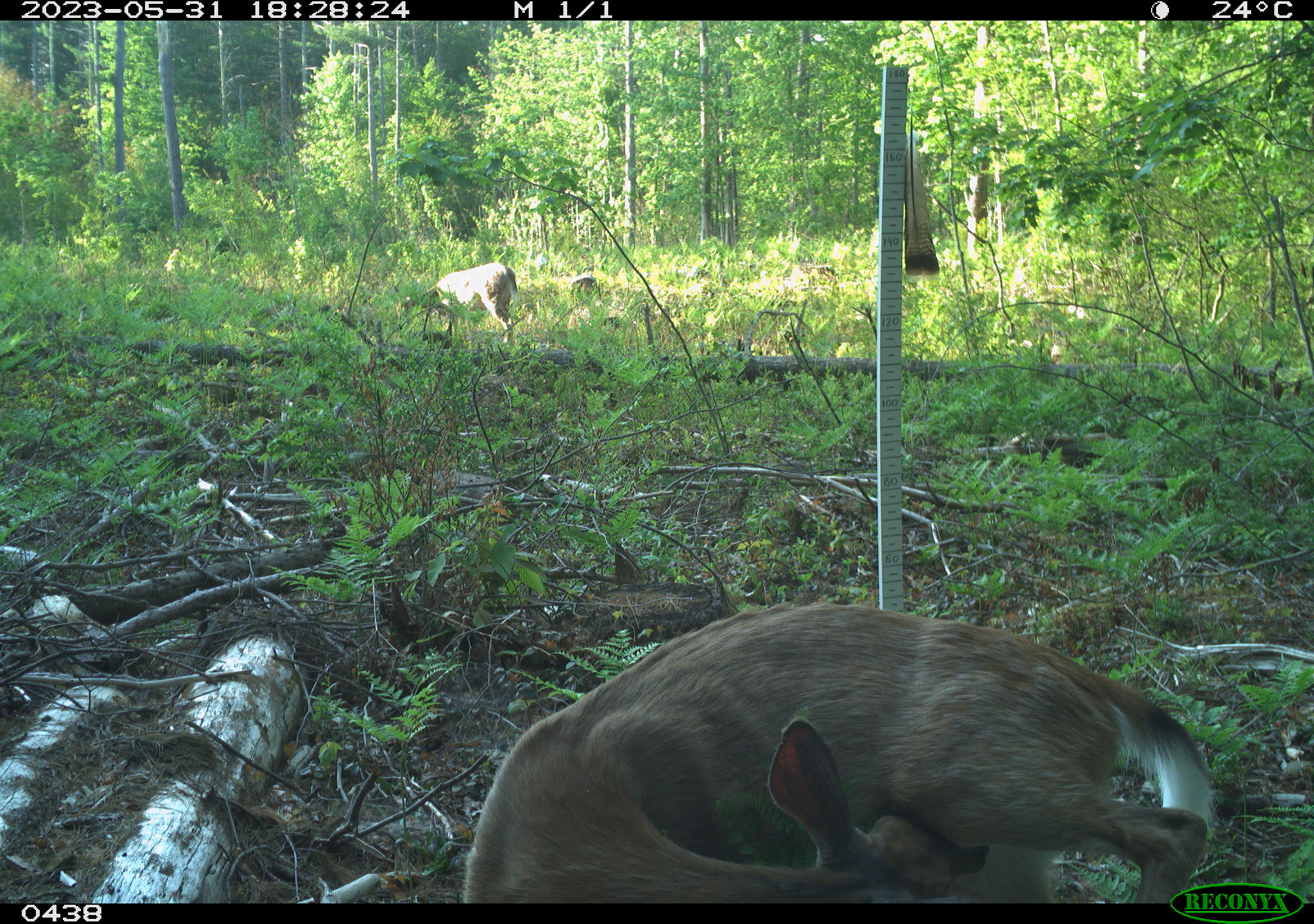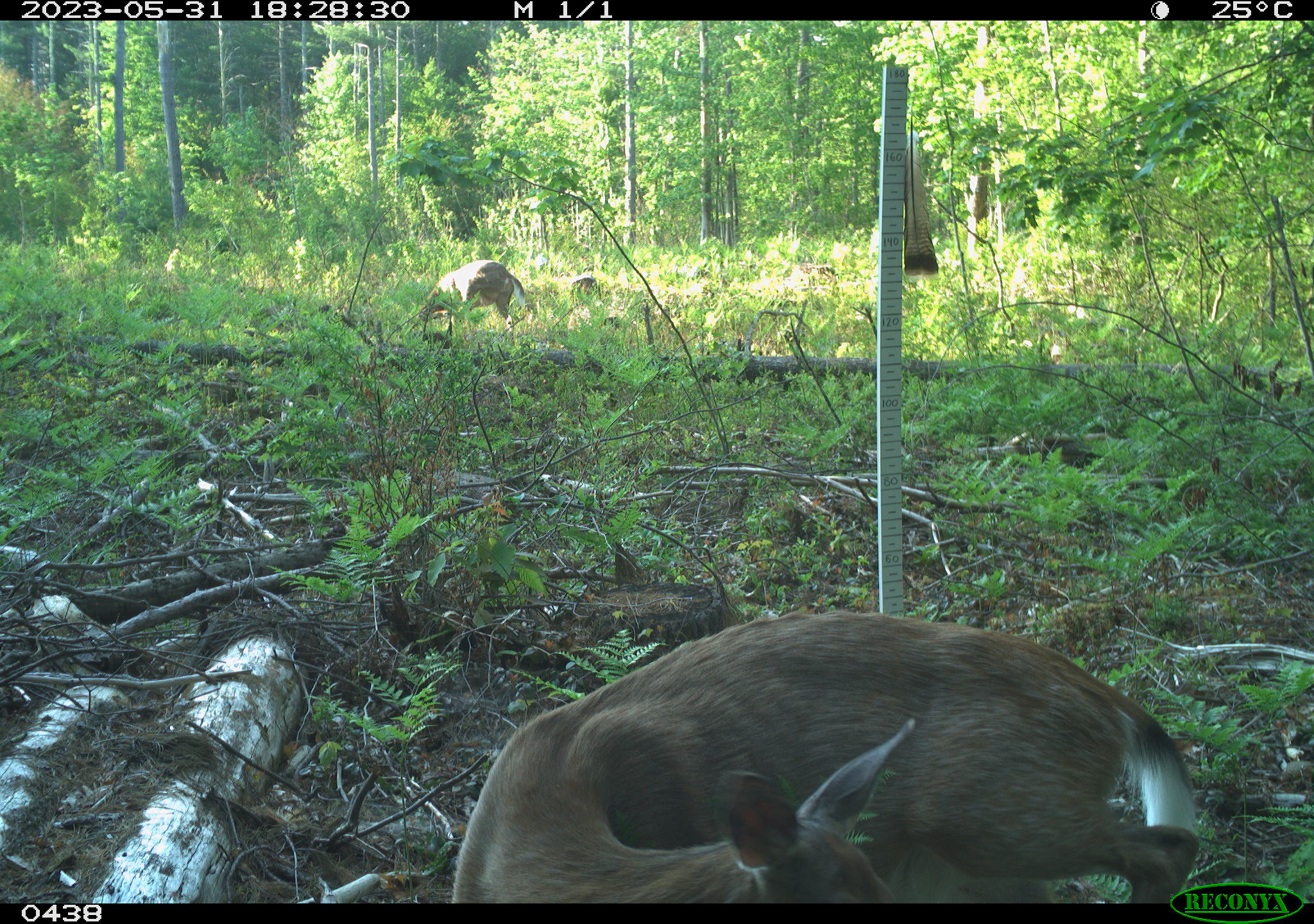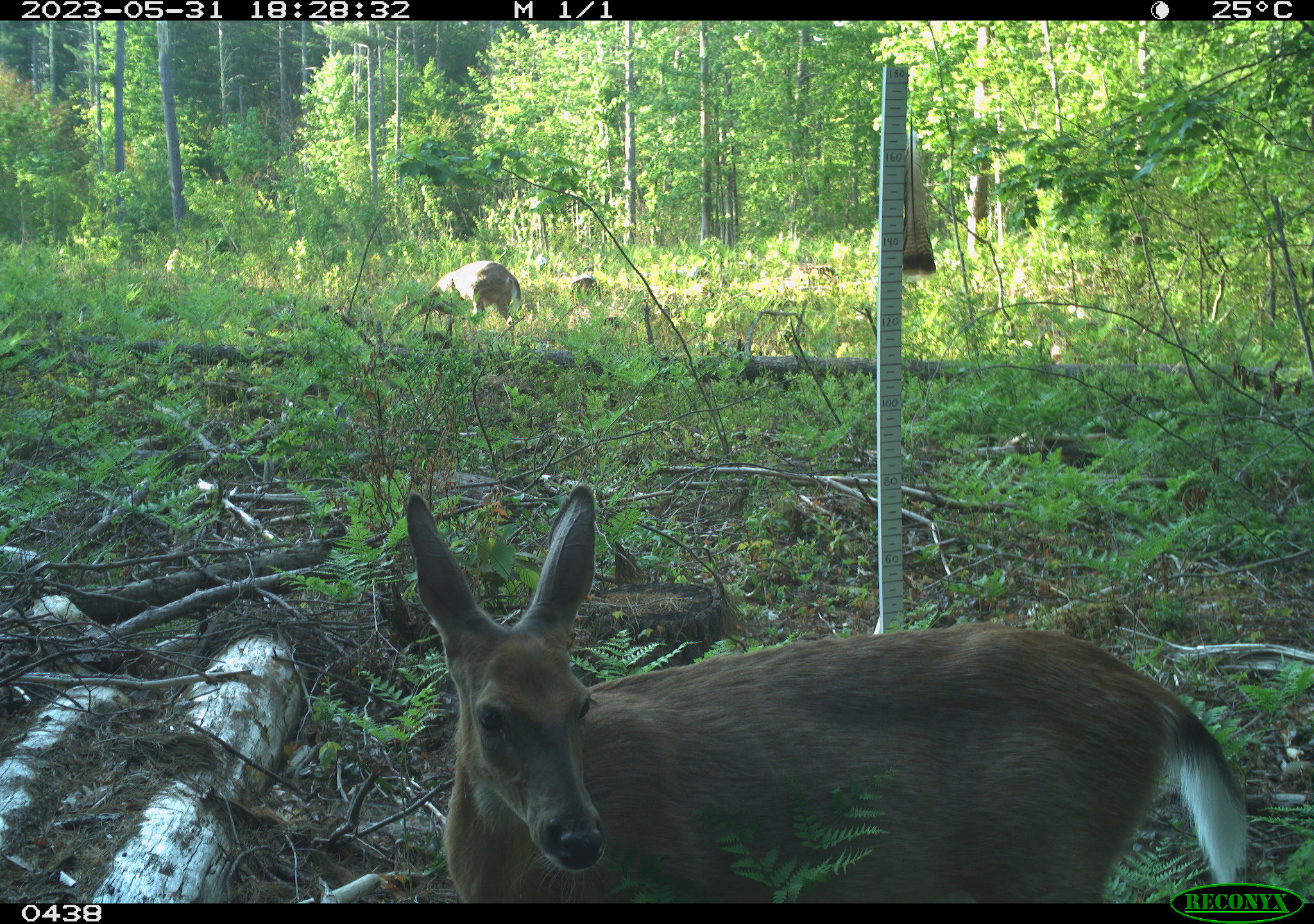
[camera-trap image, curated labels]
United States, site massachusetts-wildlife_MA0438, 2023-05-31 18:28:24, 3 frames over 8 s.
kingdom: Animalia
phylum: Chordata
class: Mammalia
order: Artiodactyla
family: Cervidae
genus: Odocoileus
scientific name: Odocoileus virginianus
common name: white-tailed deer